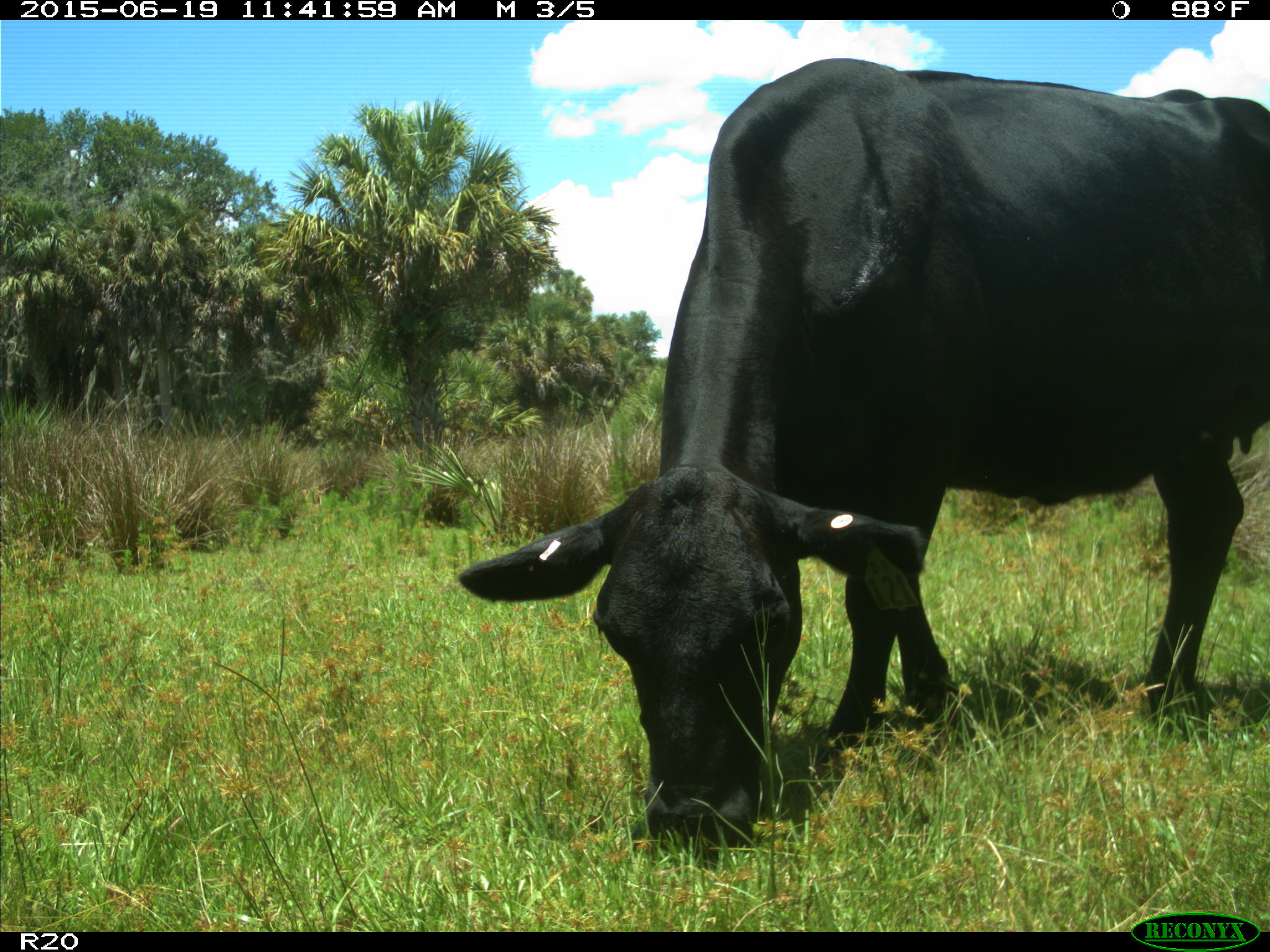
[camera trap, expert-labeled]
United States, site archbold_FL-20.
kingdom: Animalia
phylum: Chordata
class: Mammalia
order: Artiodactyla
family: Bovidae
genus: Bos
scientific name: Bos taurus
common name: domestic cow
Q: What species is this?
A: Bos taurus (domestic cow).